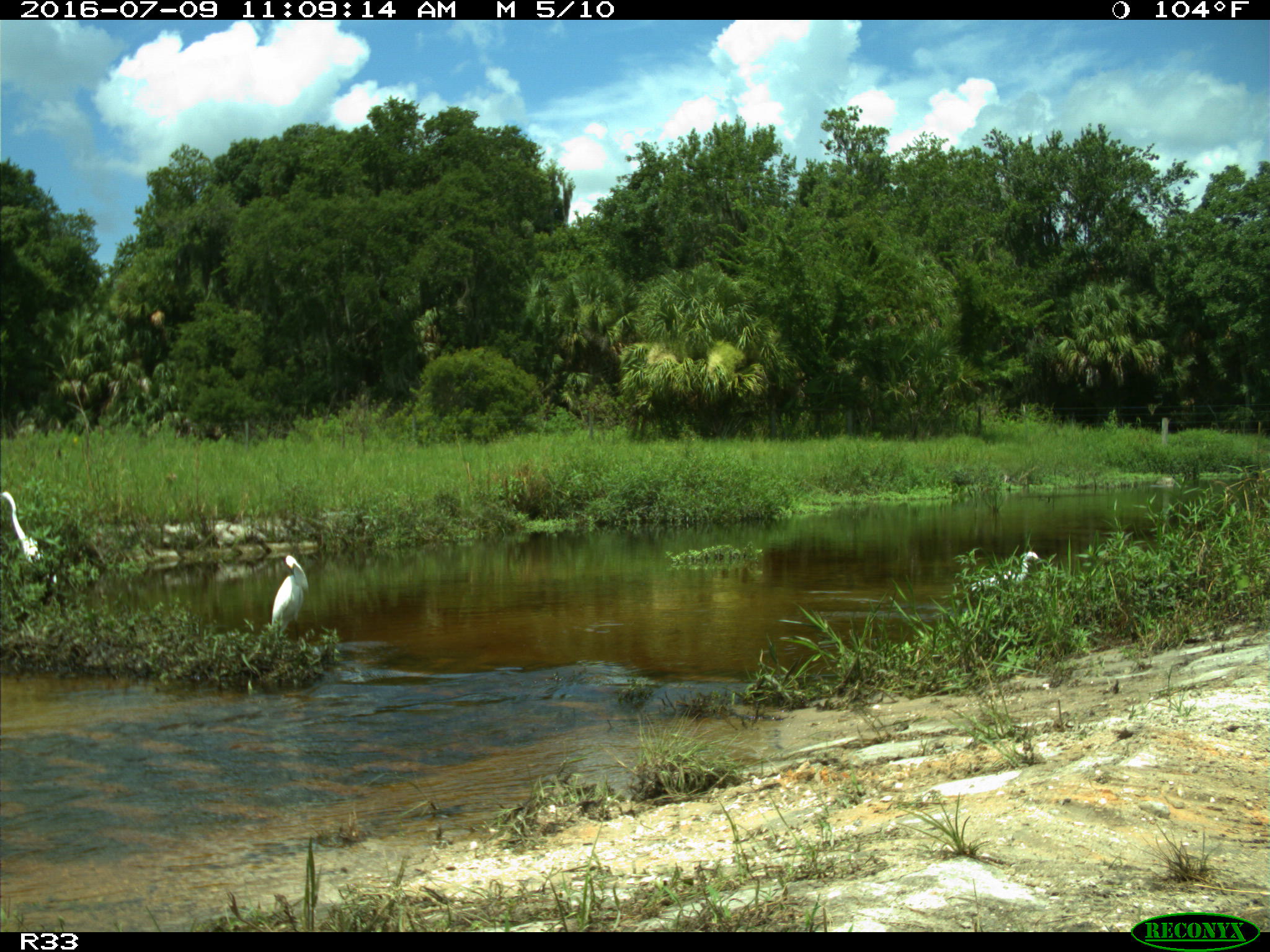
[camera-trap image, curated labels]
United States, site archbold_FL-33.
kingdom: Animalia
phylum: Chordata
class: Aves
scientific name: Aves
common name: birds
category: unidentified bird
Unidentified bird (birds) (Aves).